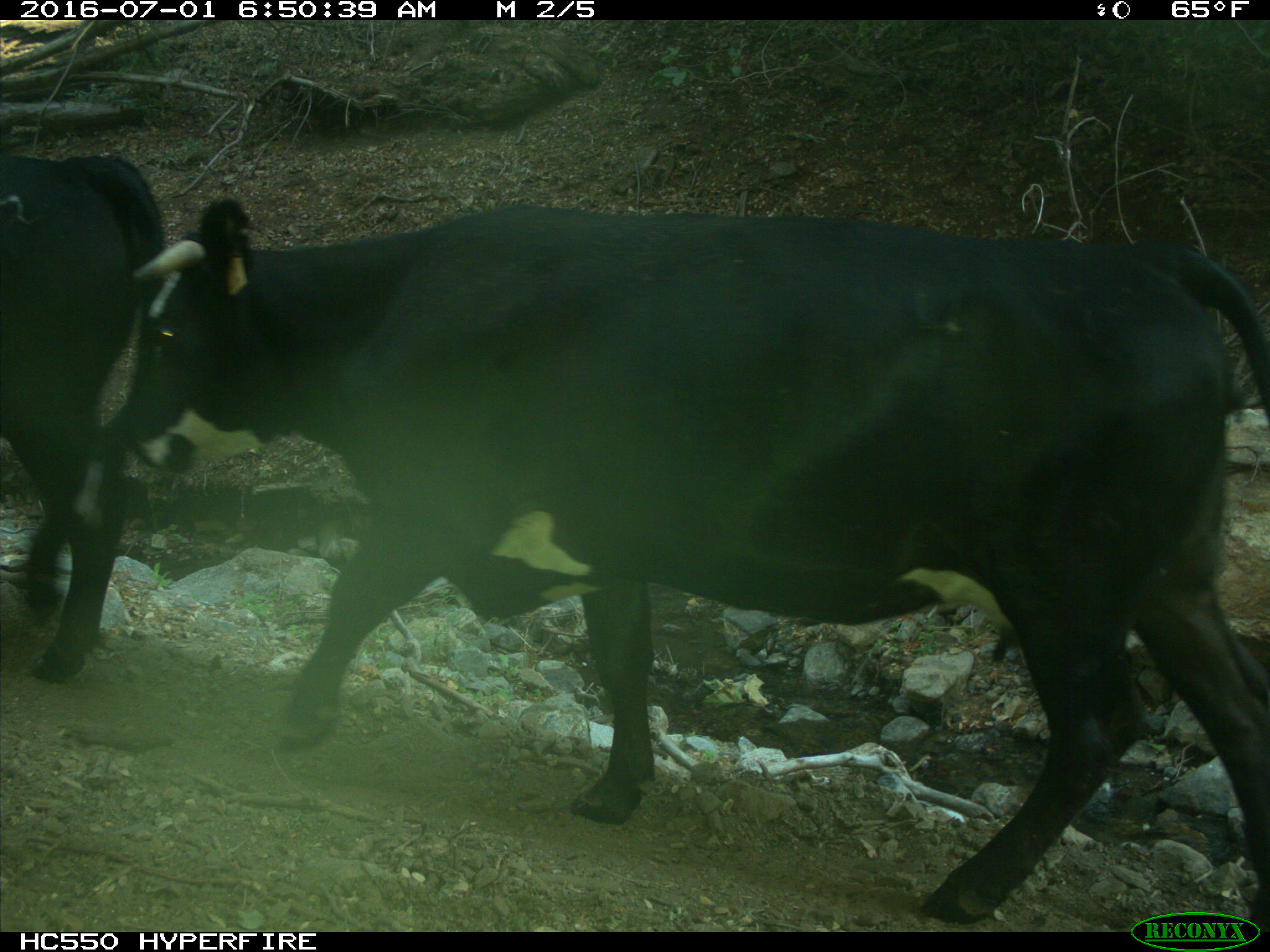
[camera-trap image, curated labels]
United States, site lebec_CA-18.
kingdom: Animalia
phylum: Chordata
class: Mammalia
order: Artiodactyla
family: Bovidae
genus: Bos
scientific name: Bos taurus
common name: domestic cow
Bos taurus (domestic cow).